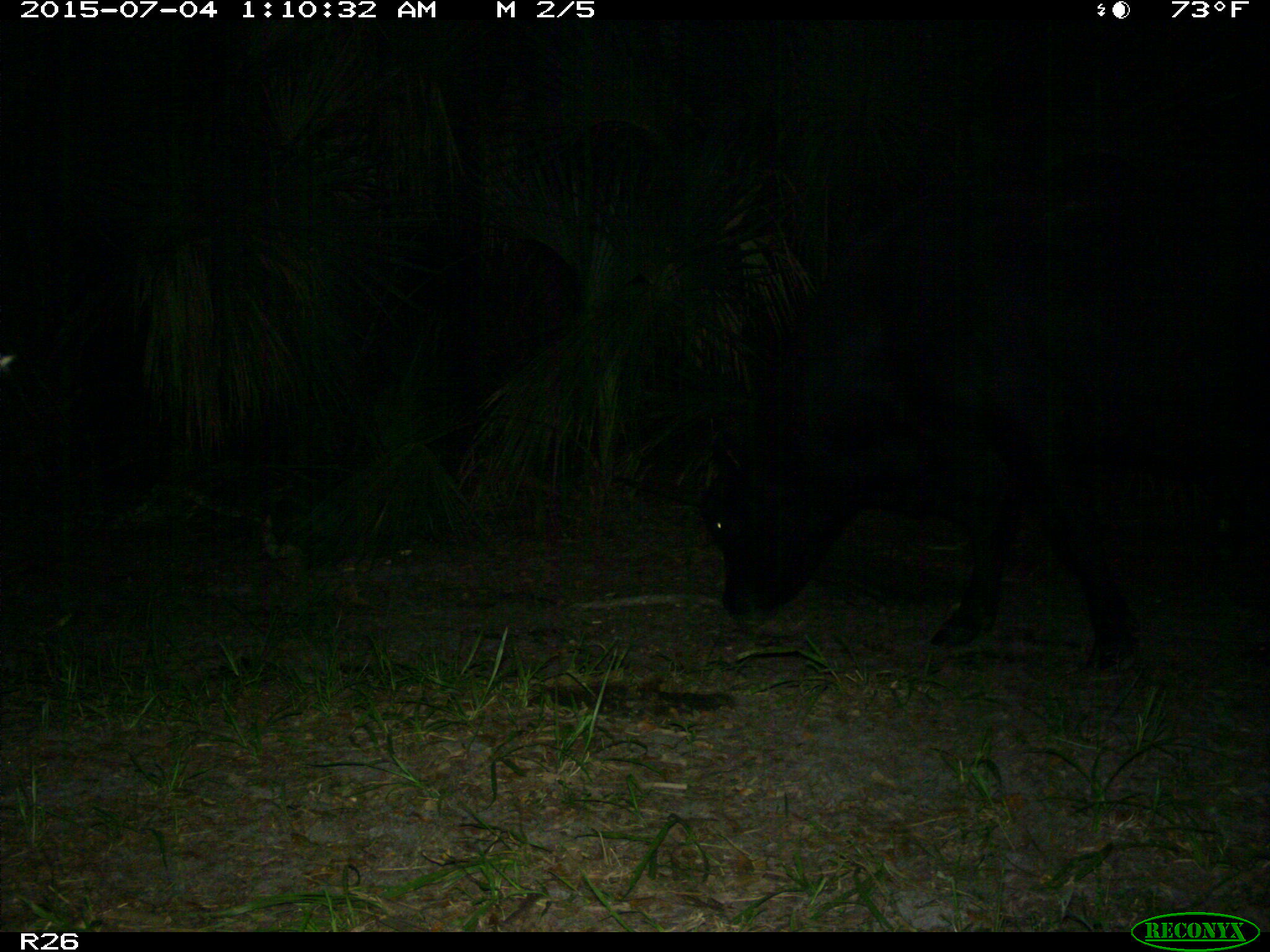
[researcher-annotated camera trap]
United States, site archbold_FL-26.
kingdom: Animalia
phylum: Chordata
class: Mammalia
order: Artiodactyla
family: Bovidae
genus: Bos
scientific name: Bos taurus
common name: domestic cow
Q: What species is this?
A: Bos taurus (domestic cow).